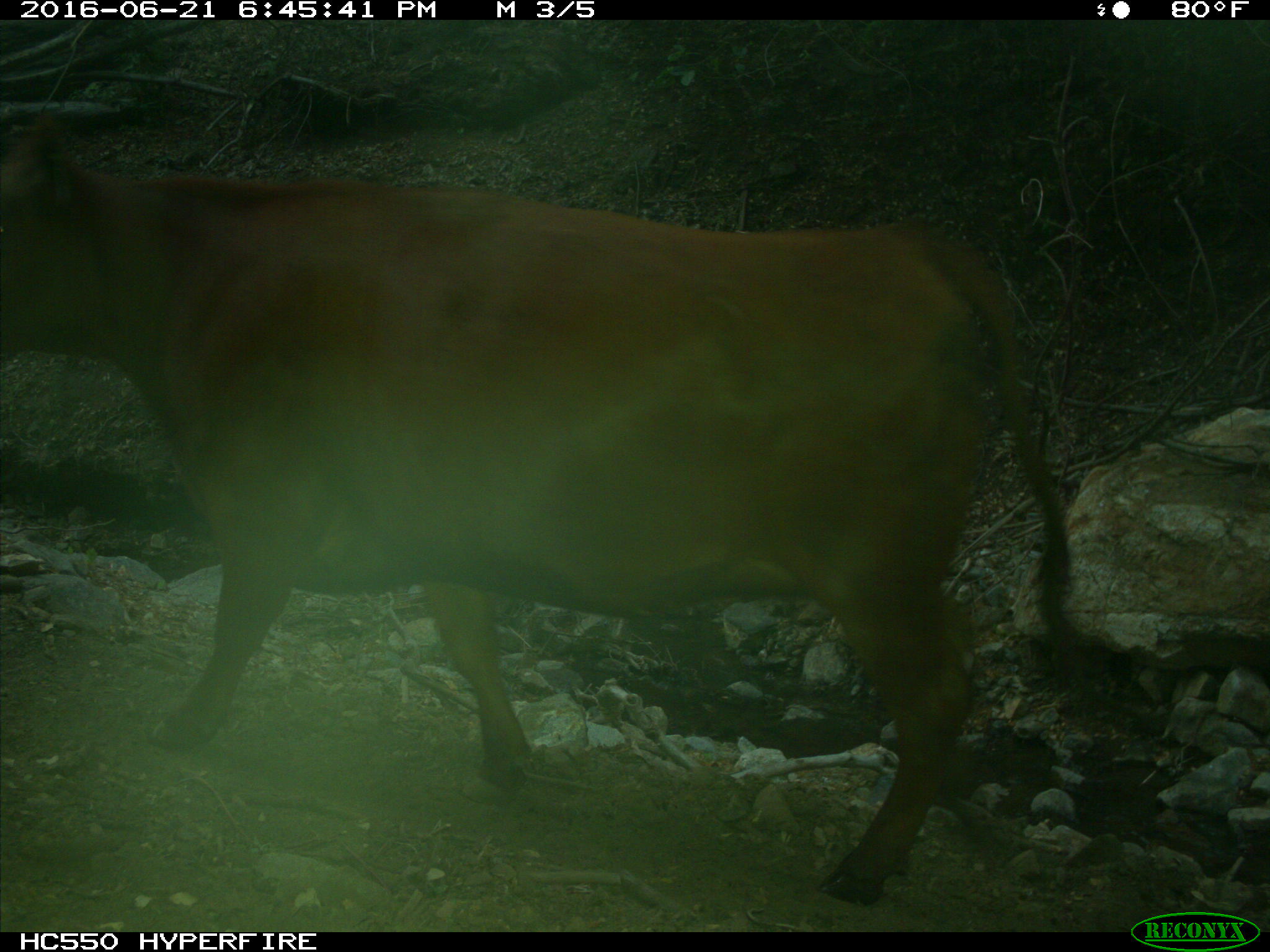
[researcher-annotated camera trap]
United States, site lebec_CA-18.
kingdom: Animalia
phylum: Chordata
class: Mammalia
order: Artiodactyla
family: Bovidae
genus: Bos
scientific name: Bos taurus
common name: domestic cow